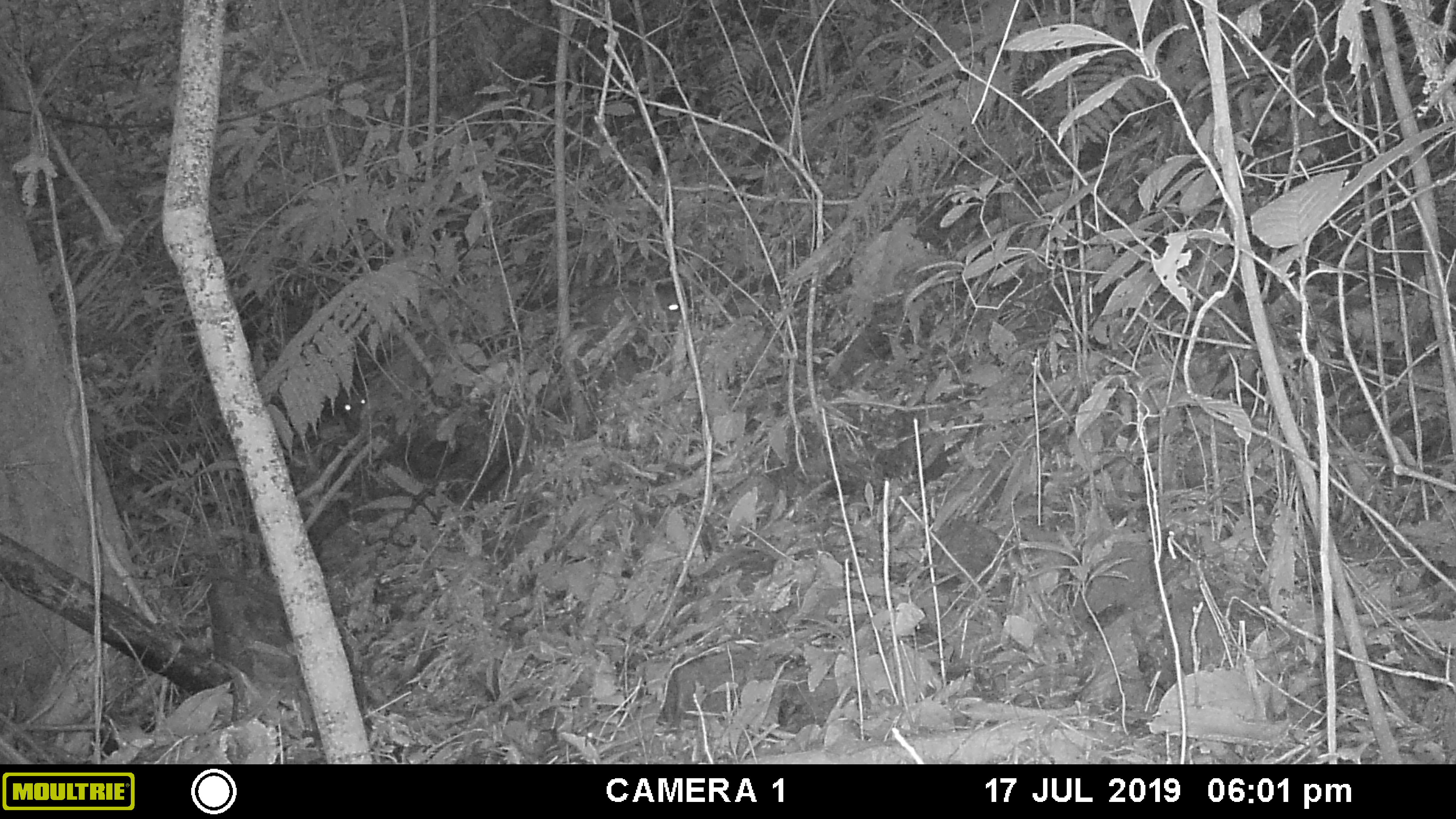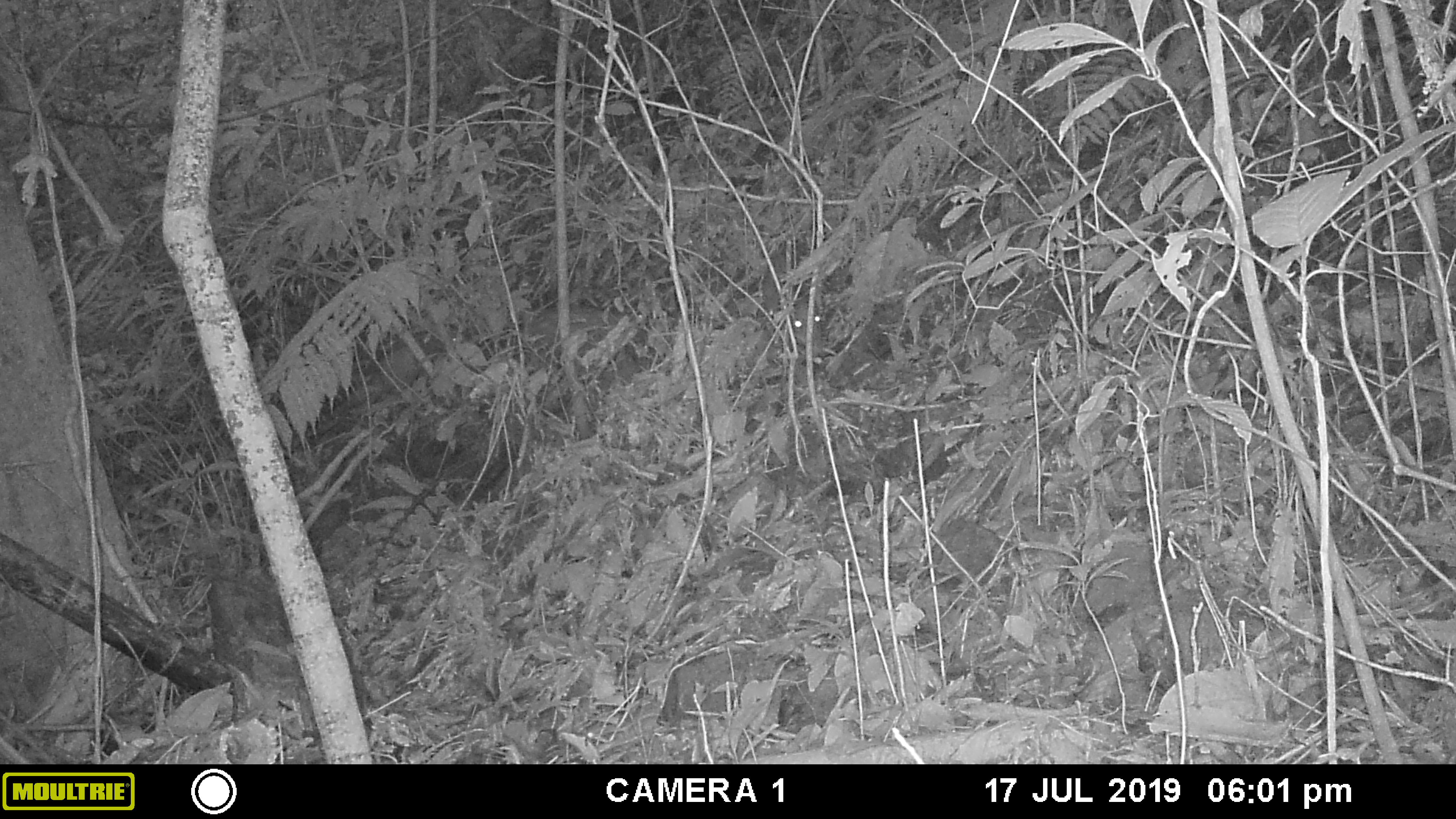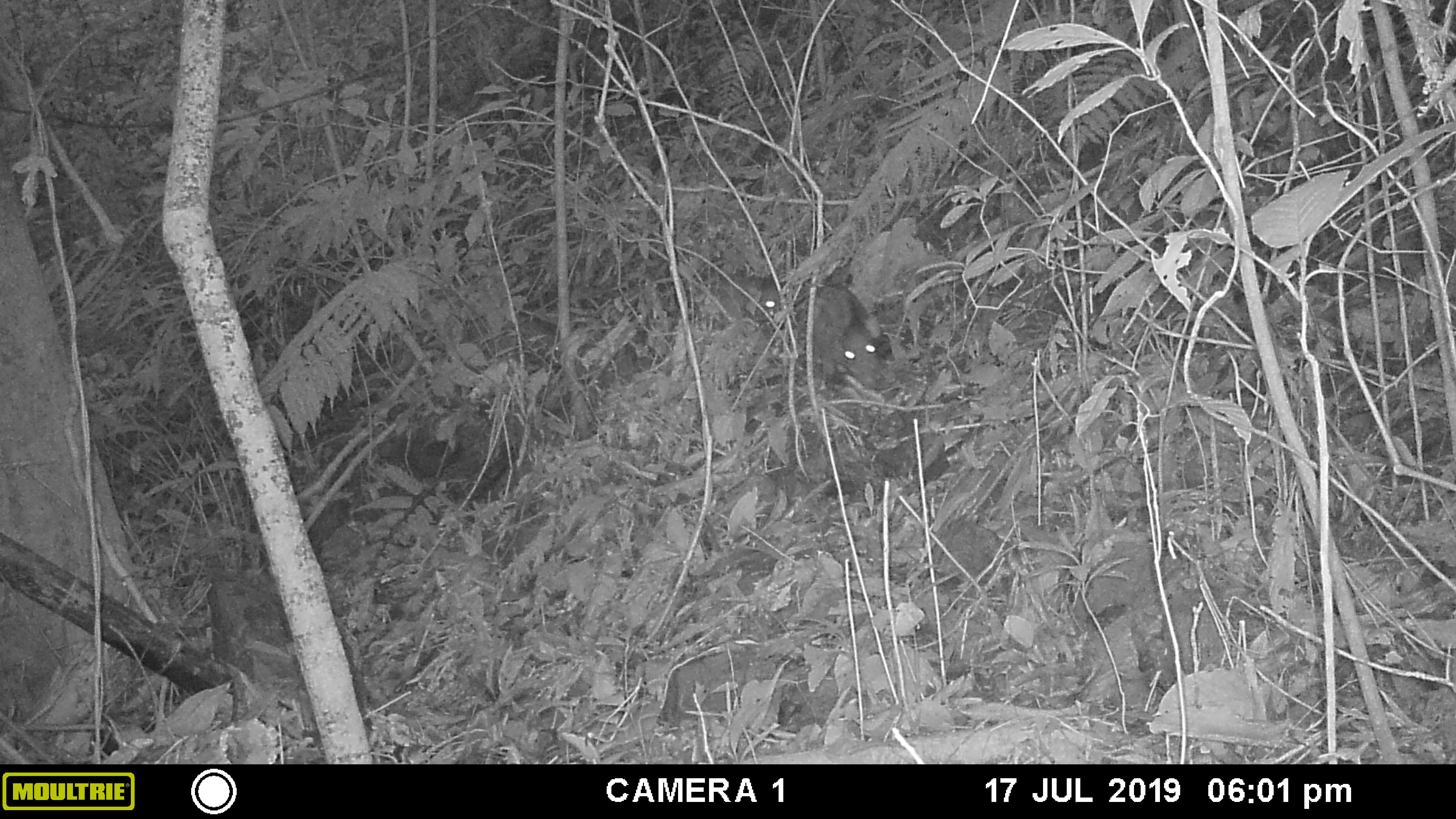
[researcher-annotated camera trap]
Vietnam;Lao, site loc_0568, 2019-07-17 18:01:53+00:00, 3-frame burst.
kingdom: Animalia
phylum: Chordata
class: Mammalia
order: Artiodactyla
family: Suidae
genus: Sus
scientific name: Sus scrofa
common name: eurasian wild pig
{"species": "eurasian wild pig (Sus scrofa)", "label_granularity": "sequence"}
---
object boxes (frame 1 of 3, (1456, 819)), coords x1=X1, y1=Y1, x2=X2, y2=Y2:
eurasian wild pig: x1=577, y1=281, x2=680, y2=328; x1=340, y1=390, x2=367, y2=421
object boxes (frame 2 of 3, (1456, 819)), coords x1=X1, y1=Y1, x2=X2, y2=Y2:
eurasian wild pig: x1=520, y1=303, x2=647, y2=368; x1=379, y1=332, x2=469, y2=398; x1=761, y1=273, x2=819, y2=351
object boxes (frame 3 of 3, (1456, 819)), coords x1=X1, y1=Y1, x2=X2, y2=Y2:
eurasian wild pig: x1=812, y1=282, x2=885, y2=387; x1=695, y1=273, x2=788, y2=327; x1=476, y1=310, x2=562, y2=366